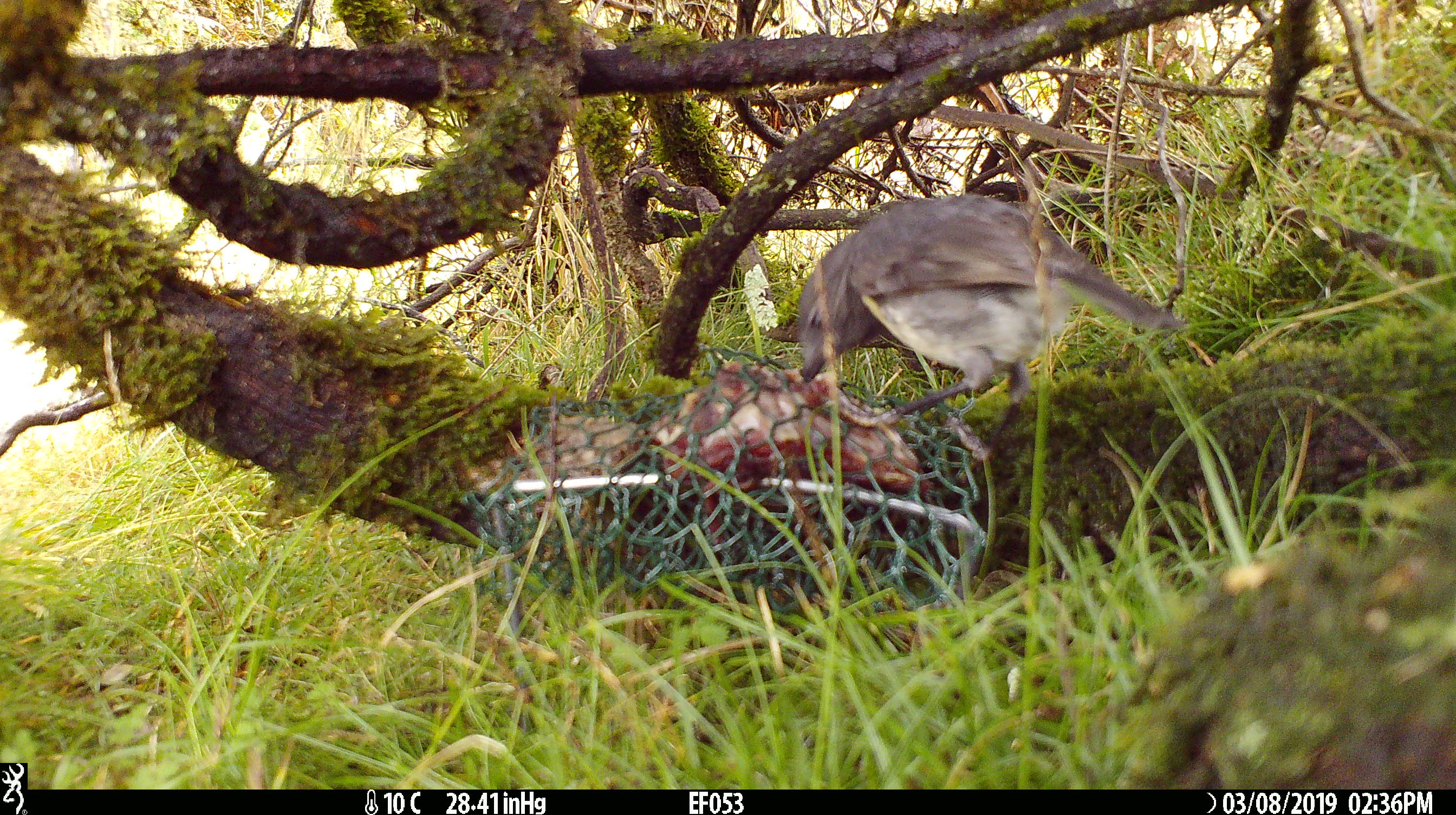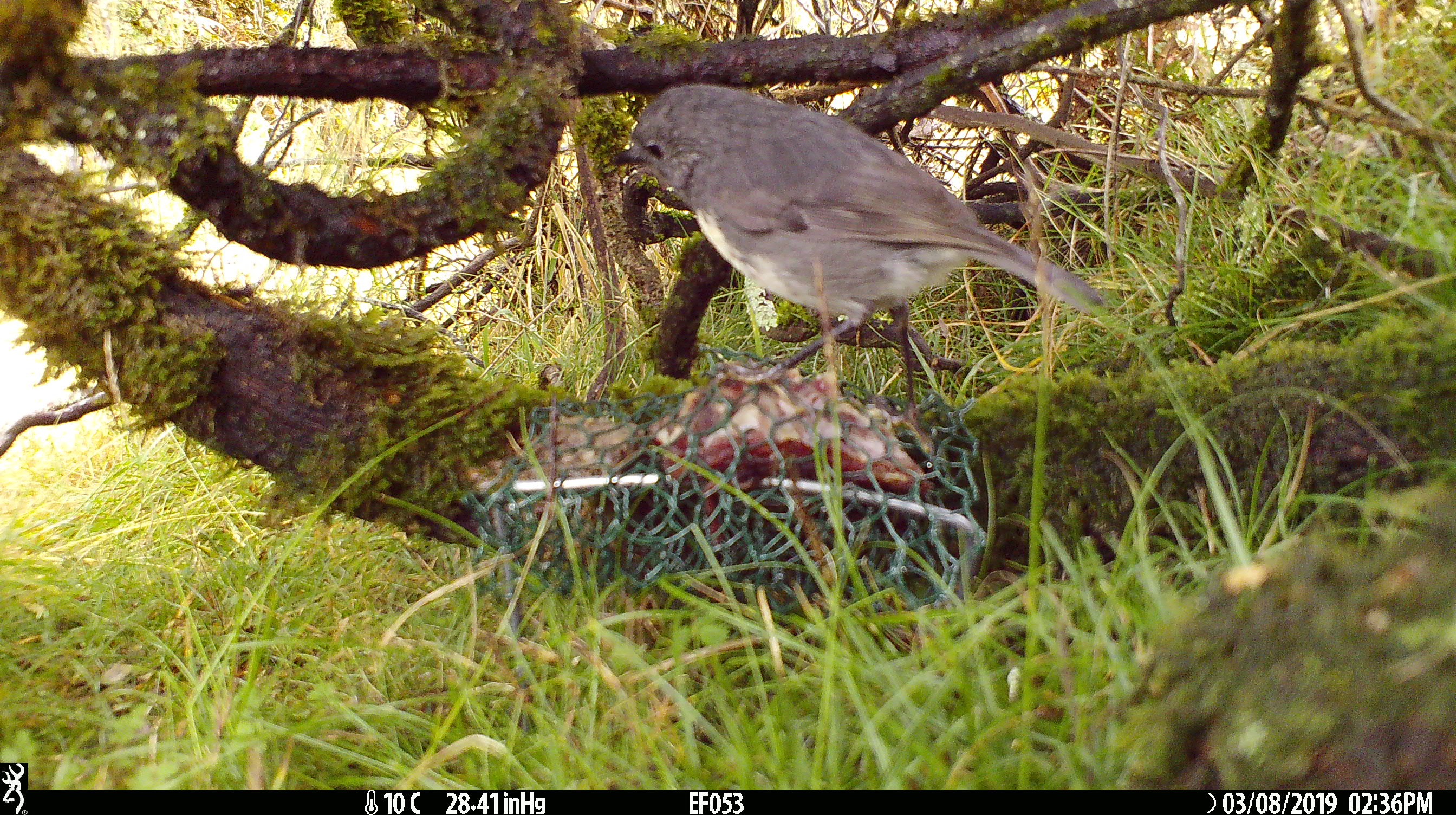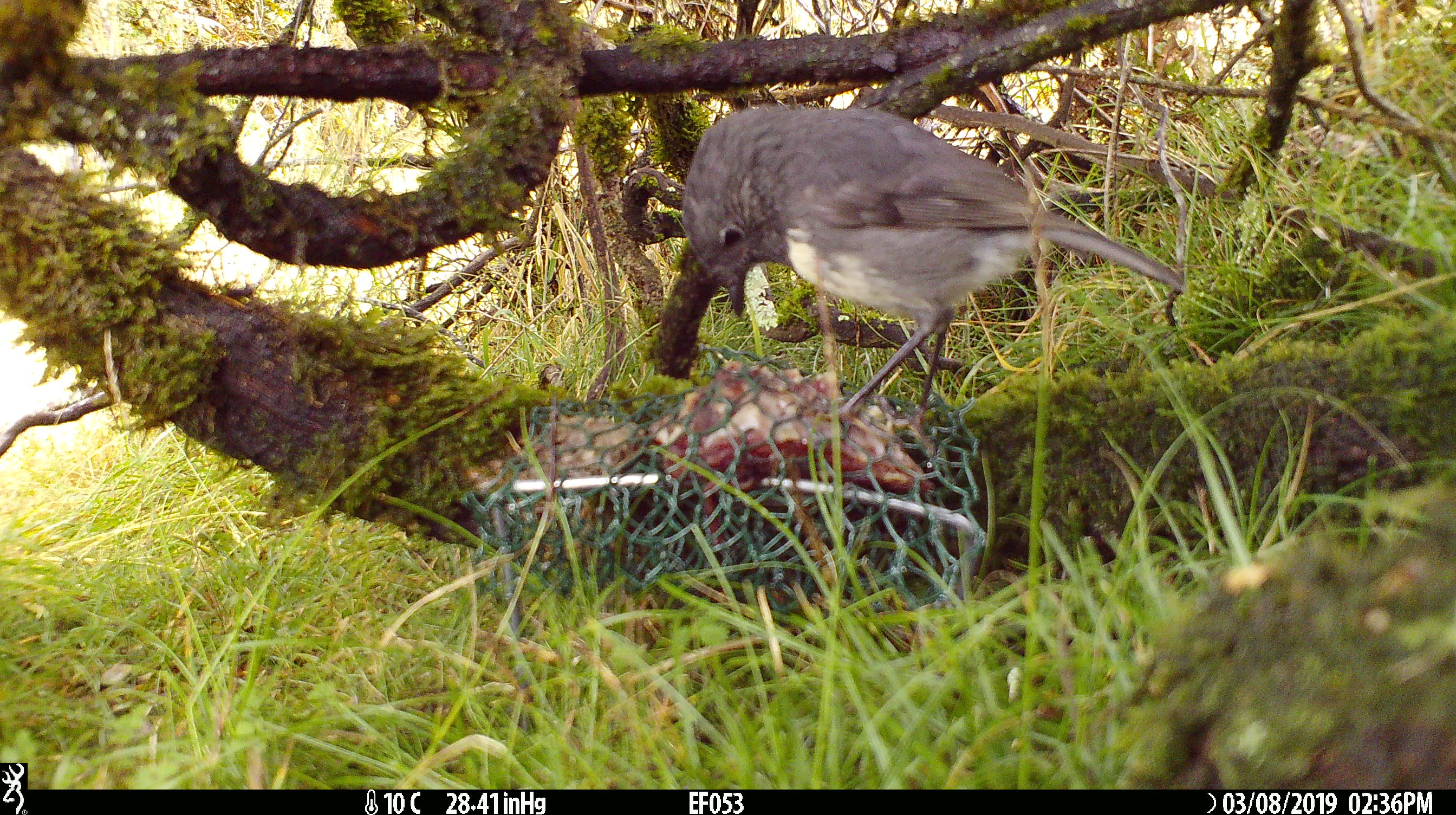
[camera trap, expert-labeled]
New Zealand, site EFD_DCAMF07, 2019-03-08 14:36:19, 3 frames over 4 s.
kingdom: Animalia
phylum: Chordata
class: Aves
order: Passeriformes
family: Petroicidae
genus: Petroica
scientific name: Petroica australis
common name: new zealand robin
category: robin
Robin (new zealand robin) (Petroica australis).